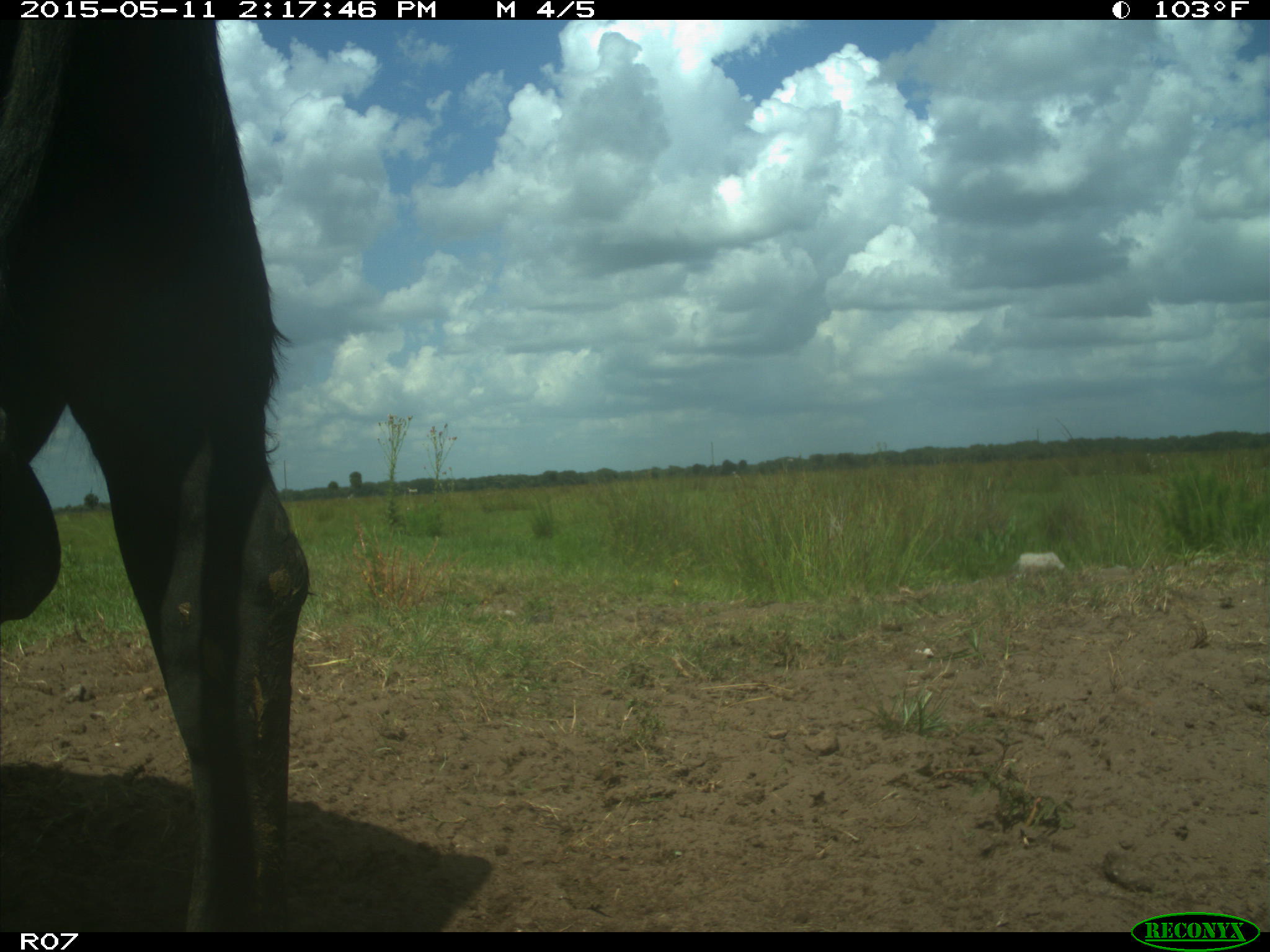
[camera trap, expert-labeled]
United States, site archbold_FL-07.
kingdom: Animalia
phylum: Chordata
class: Mammalia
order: Artiodactyla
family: Bovidae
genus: Bos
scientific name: Bos taurus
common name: domestic cow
Bos taurus (domestic cow).